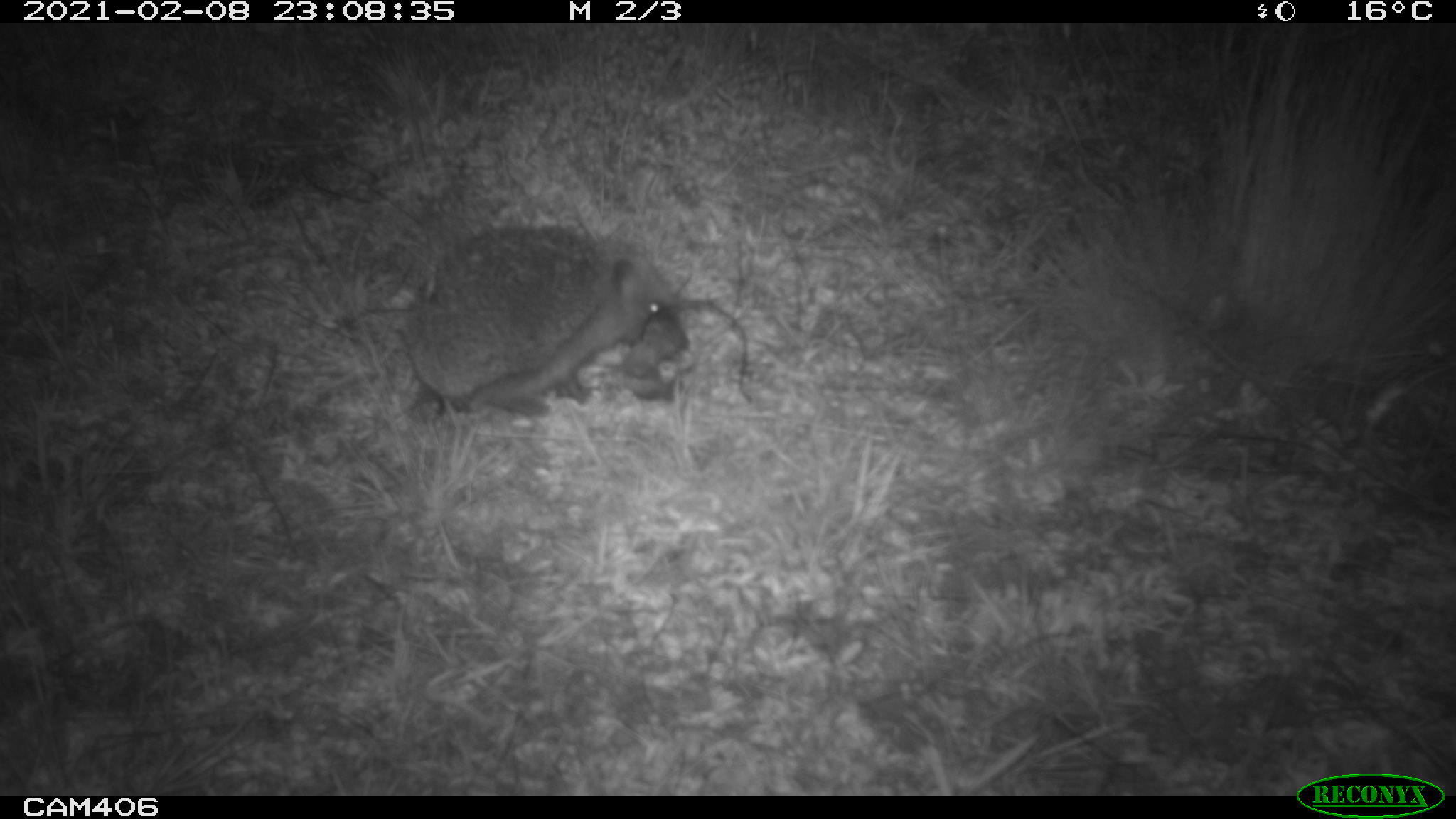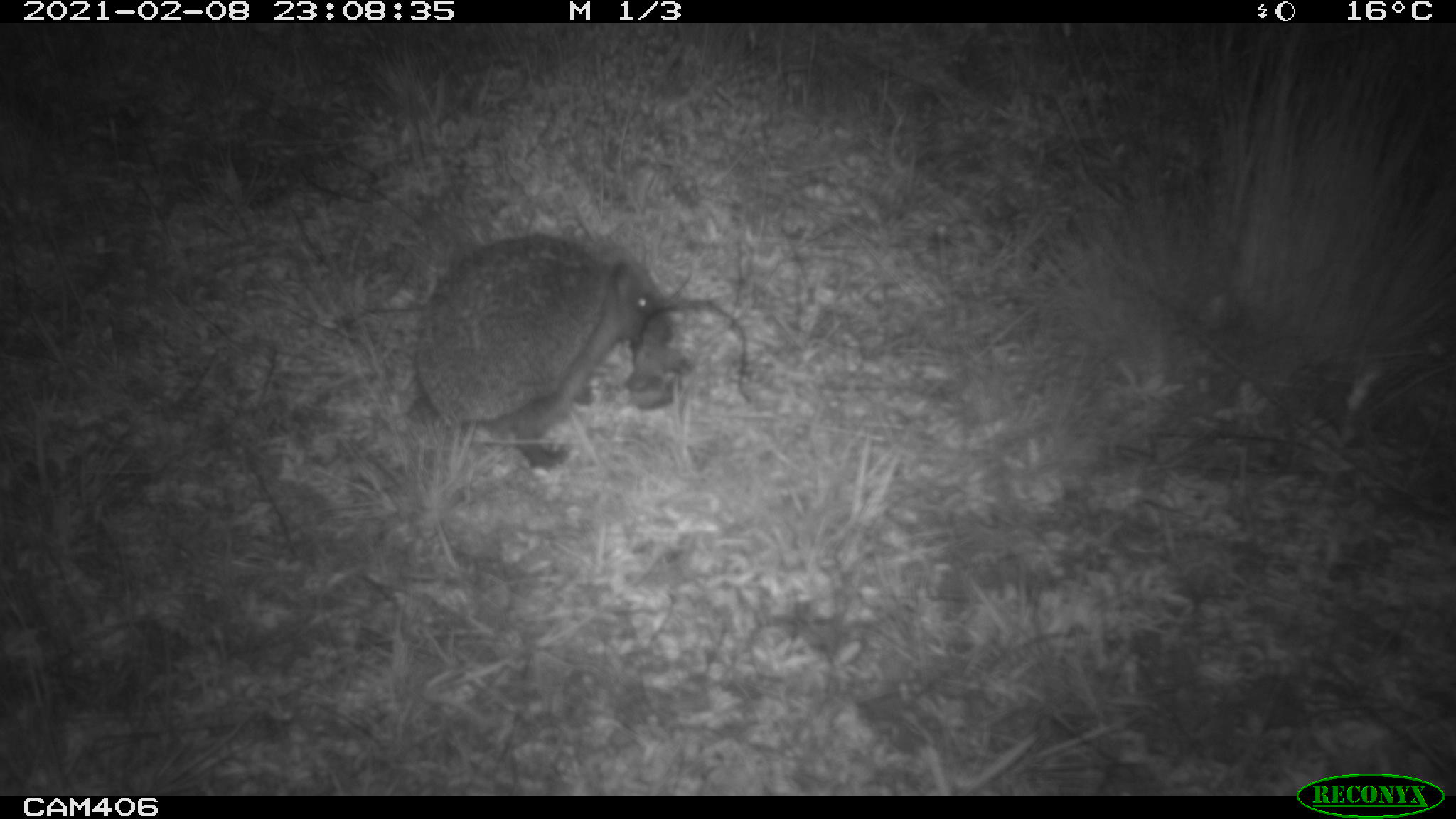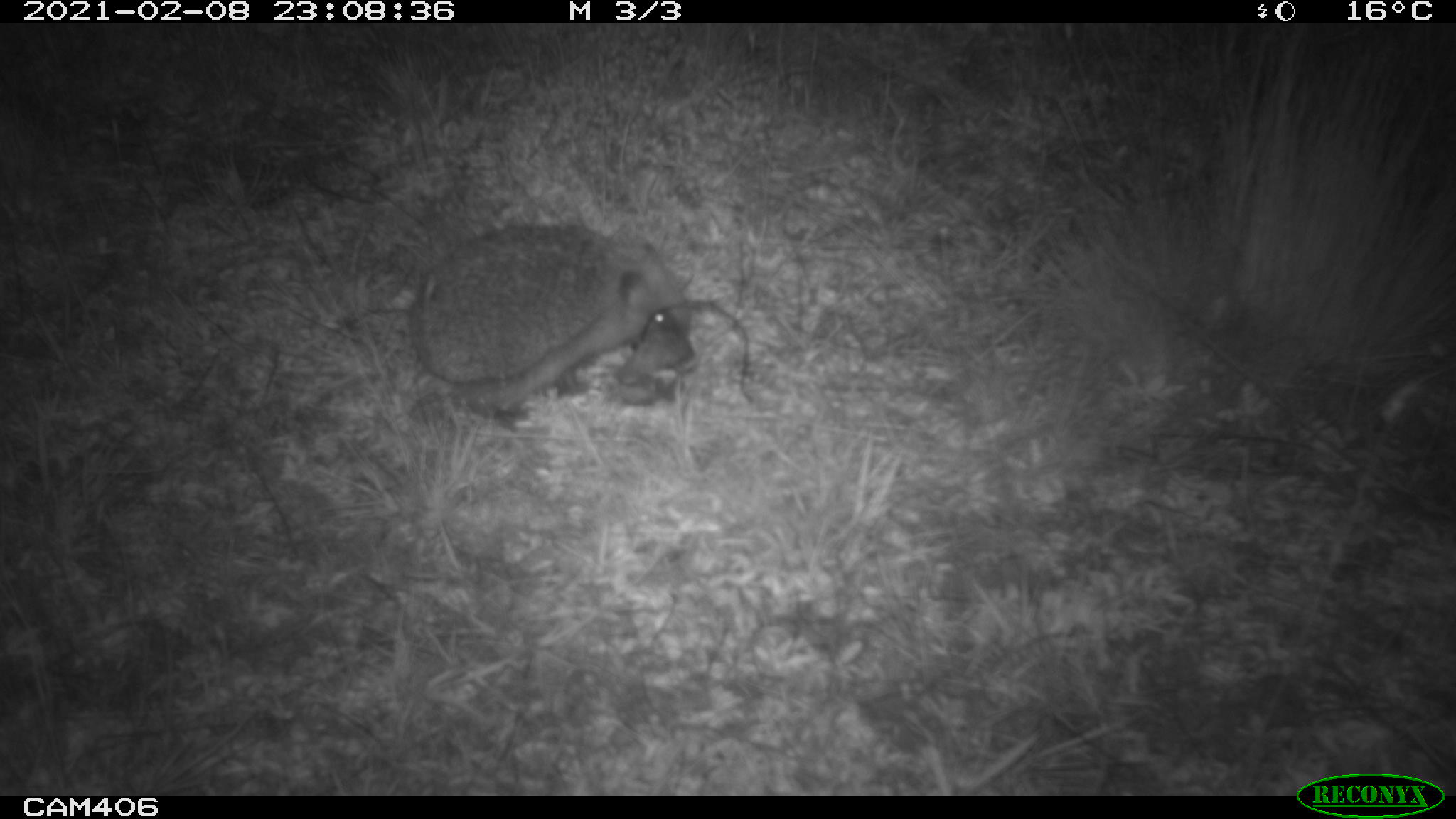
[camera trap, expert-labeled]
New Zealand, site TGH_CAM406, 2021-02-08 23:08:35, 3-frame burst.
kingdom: Animalia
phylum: Chordata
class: Mammalia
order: Eulipotyphla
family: Erinaceidae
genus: Erinaceus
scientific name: Erinaceus europaeus europaeus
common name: european hedgehog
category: hedgehog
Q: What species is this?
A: Hedgehog (european hedgehog) (Erinaceus europaeus europaeus).